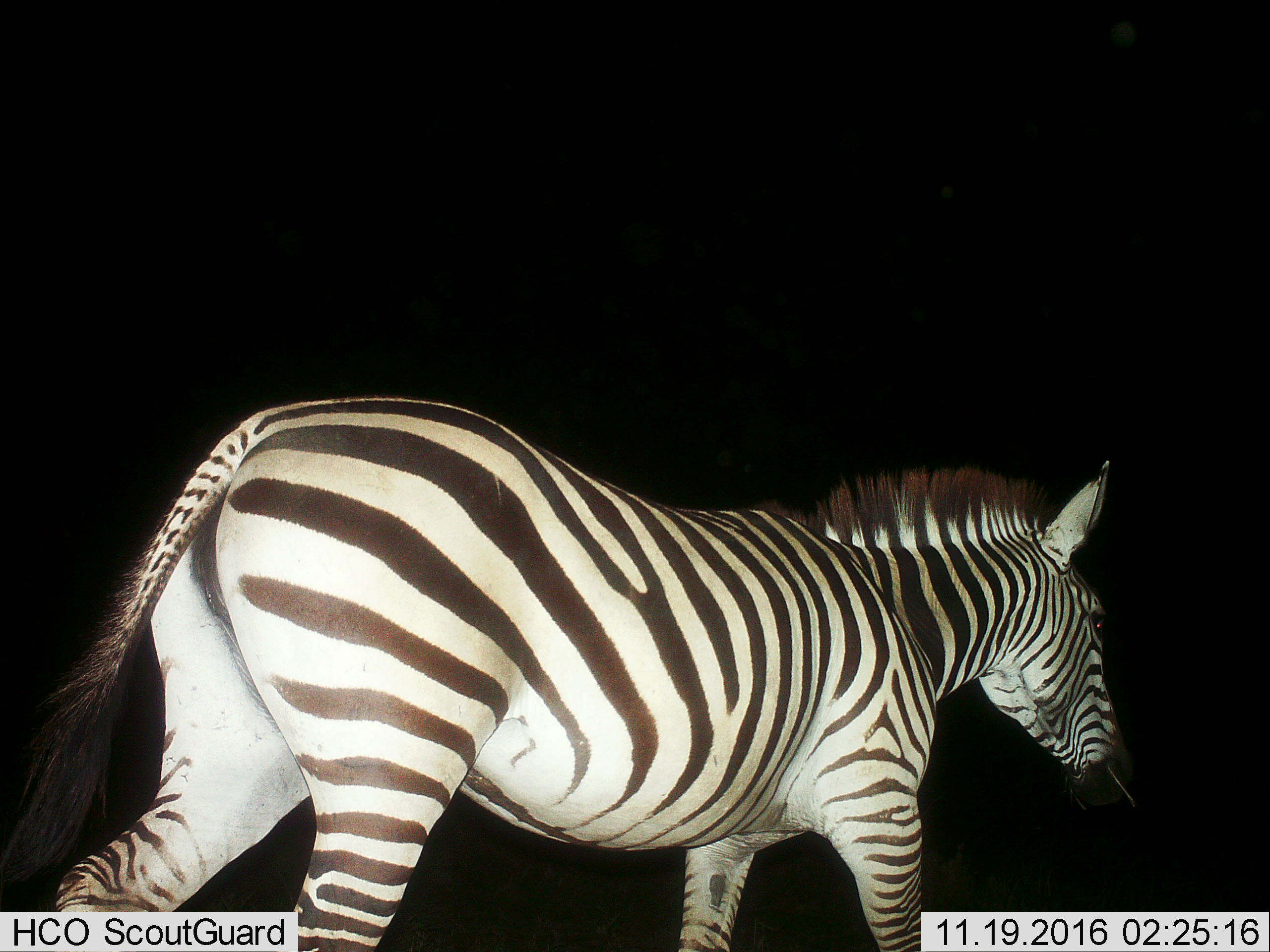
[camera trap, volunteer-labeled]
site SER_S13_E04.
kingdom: Animalia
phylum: Chordata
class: Mammalia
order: Perissodactyla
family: Equidae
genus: Equus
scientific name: Equus quagga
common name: plains zebra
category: zebraplains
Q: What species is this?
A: Zebraplains (plains zebra) (Equus quagga).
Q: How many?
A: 1.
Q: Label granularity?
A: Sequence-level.